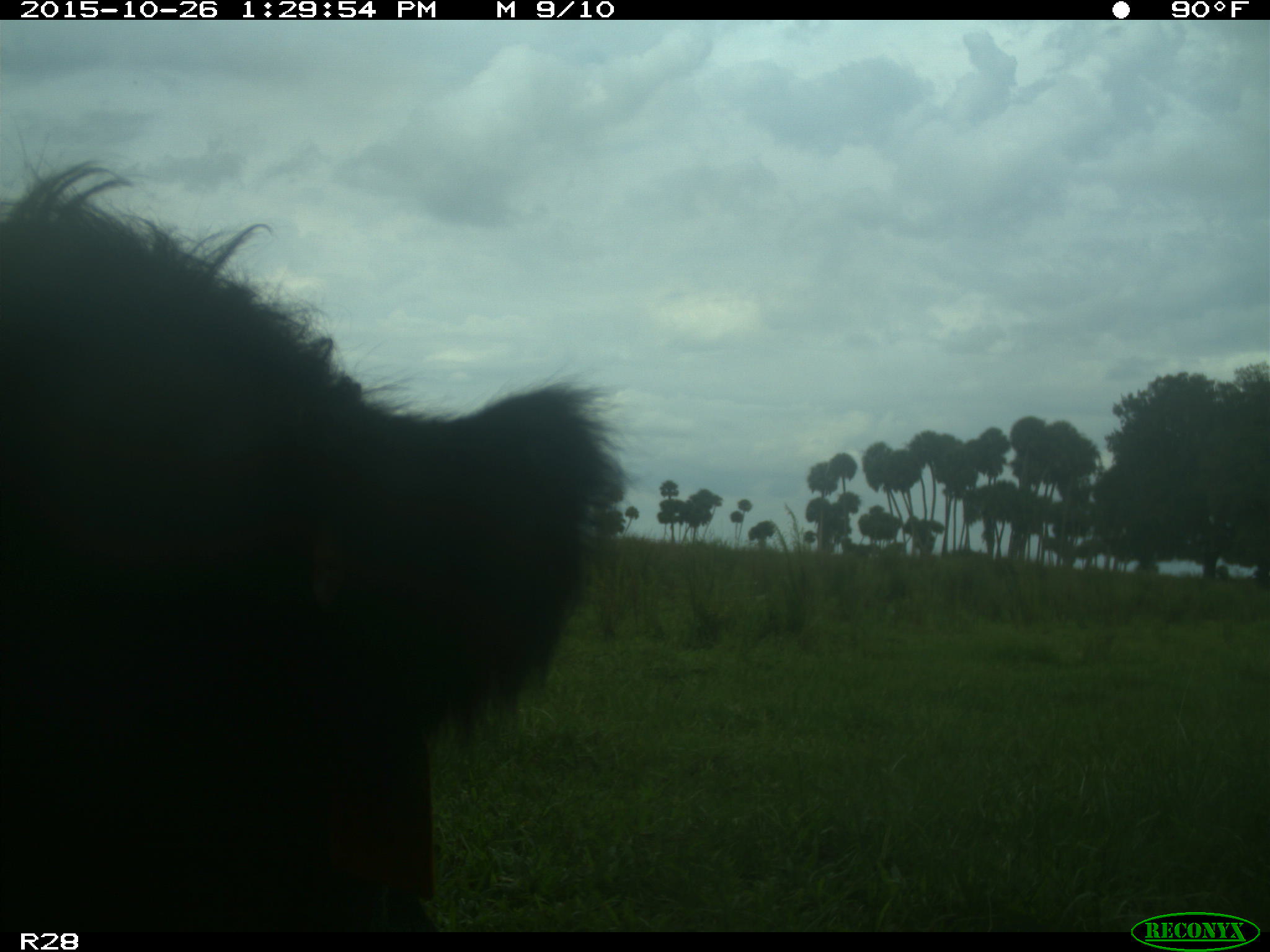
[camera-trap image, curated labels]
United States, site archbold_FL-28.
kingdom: Animalia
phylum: Chordata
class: Mammalia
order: Artiodactyla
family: Bovidae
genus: Bos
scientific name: Bos taurus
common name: domestic cow